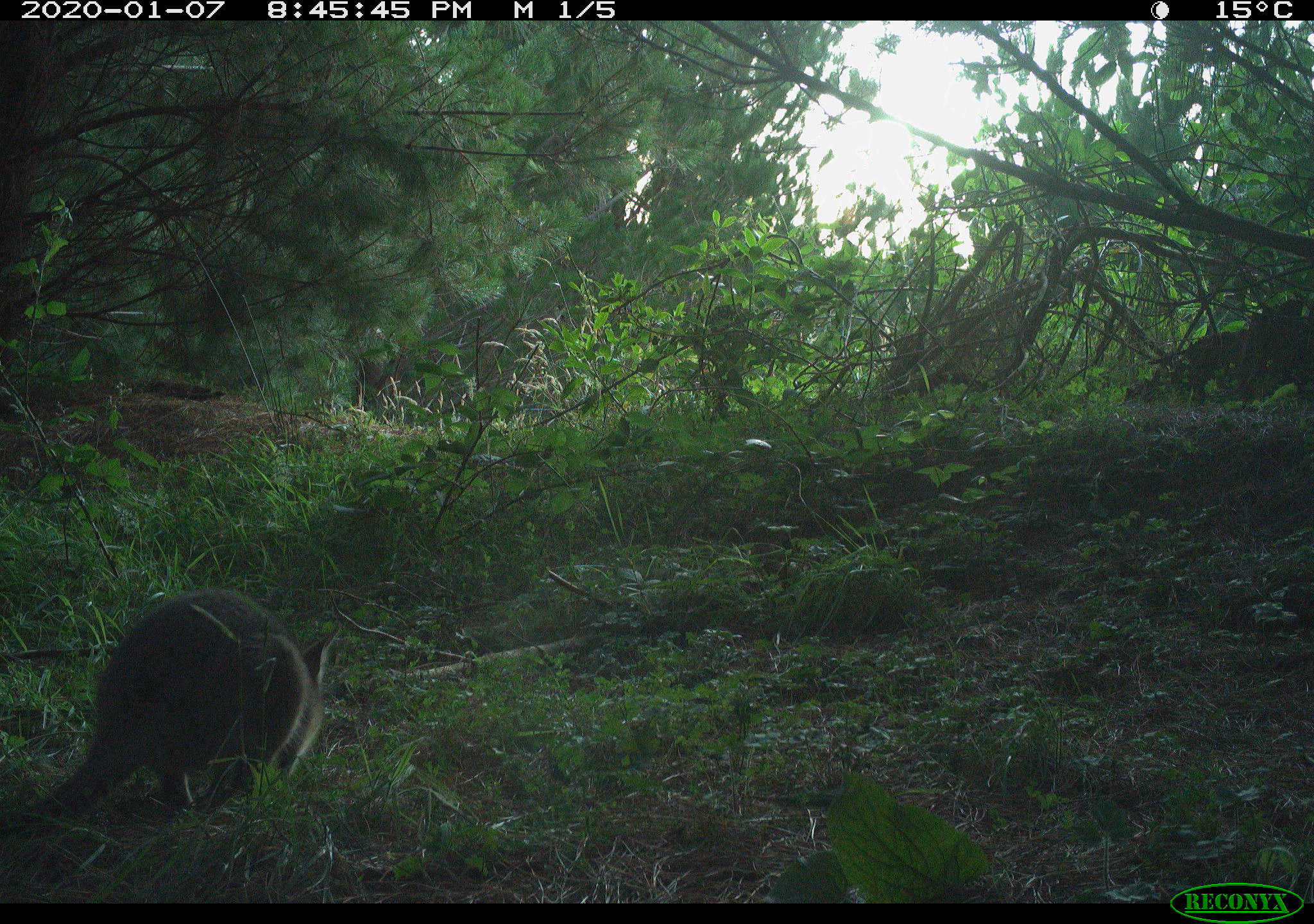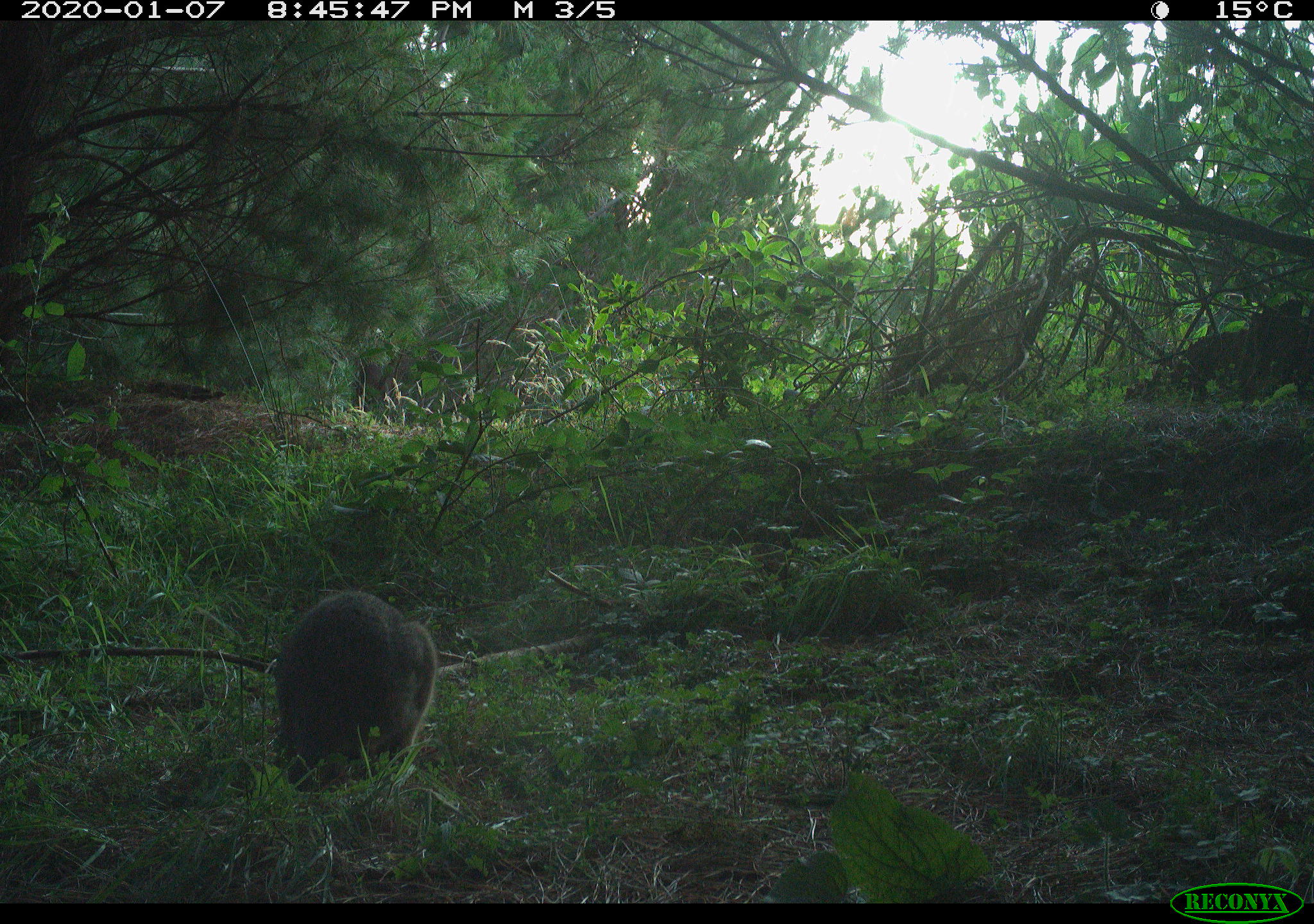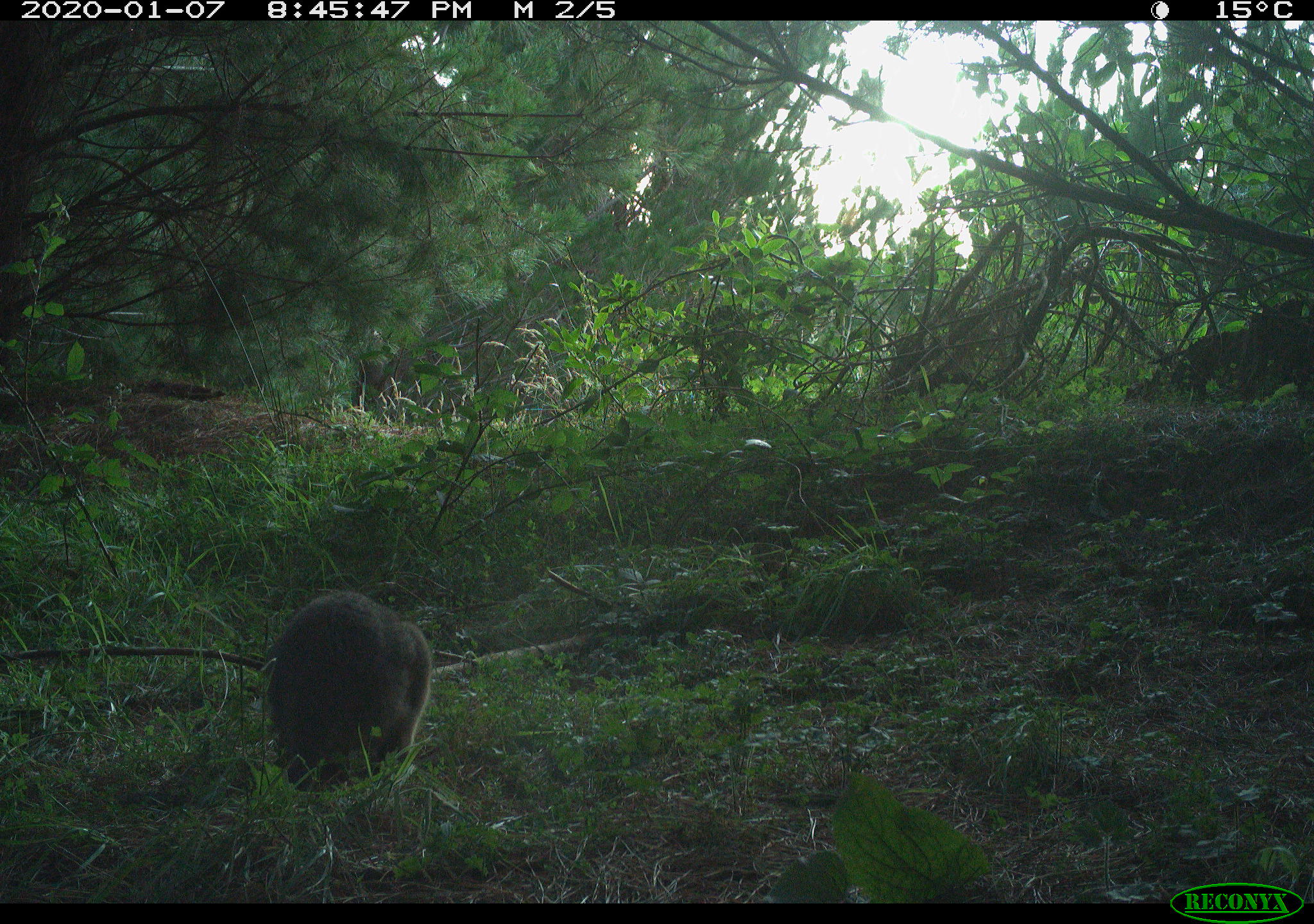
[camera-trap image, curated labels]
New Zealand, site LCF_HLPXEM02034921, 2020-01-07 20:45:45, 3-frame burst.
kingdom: Animalia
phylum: Chordata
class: Mammalia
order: Diprotodontia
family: Macropodidae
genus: Notamacropus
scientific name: Notamacropus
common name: wallaby